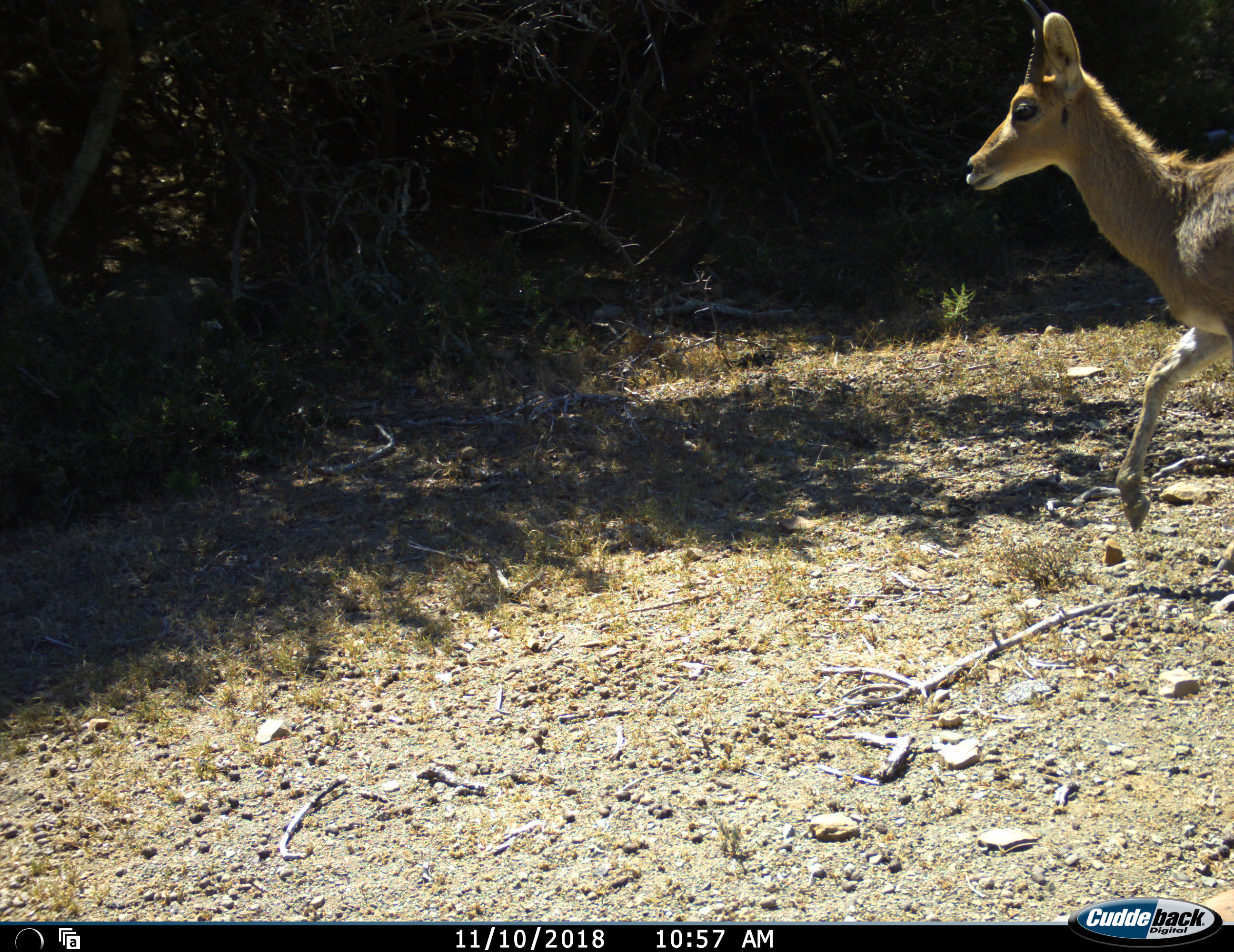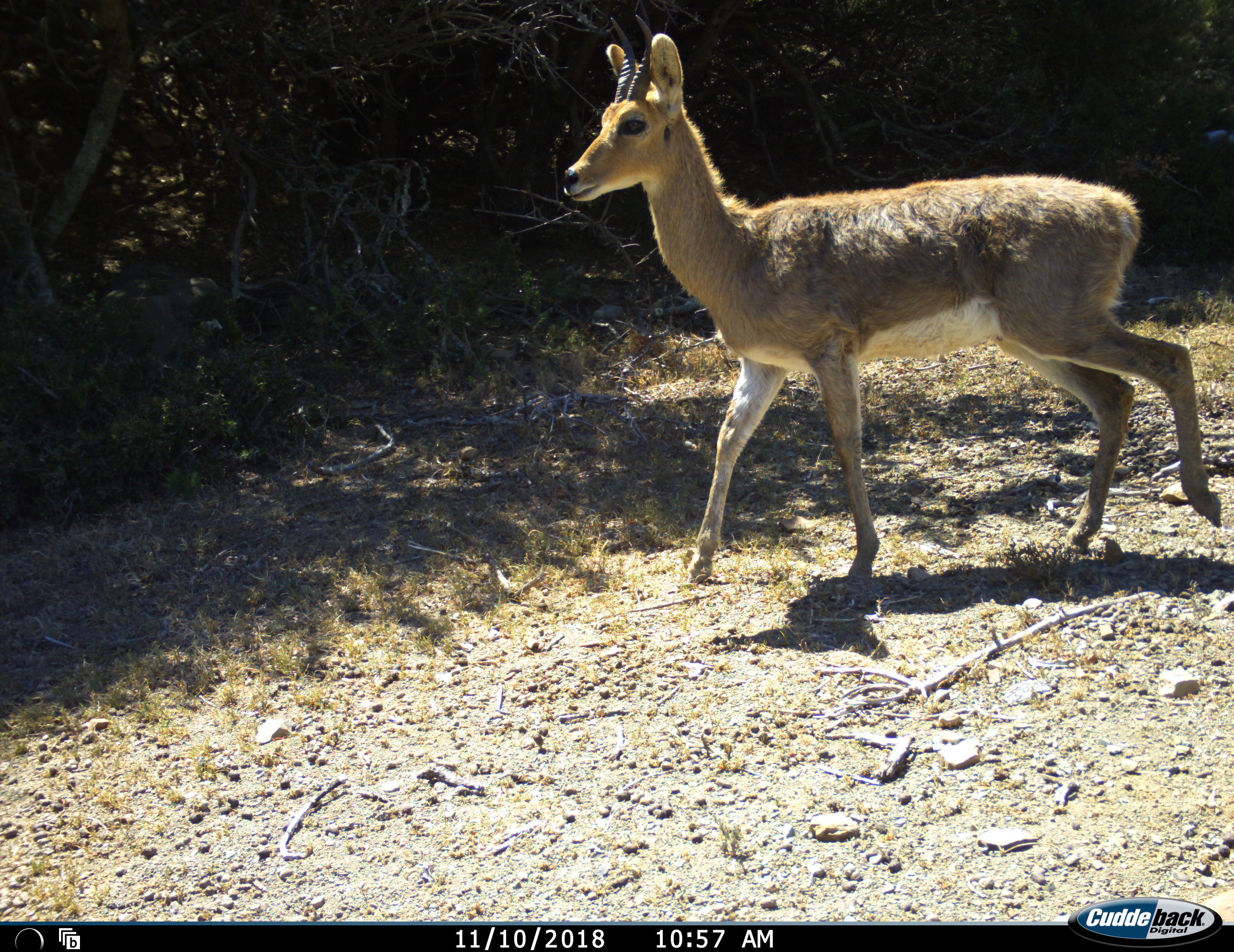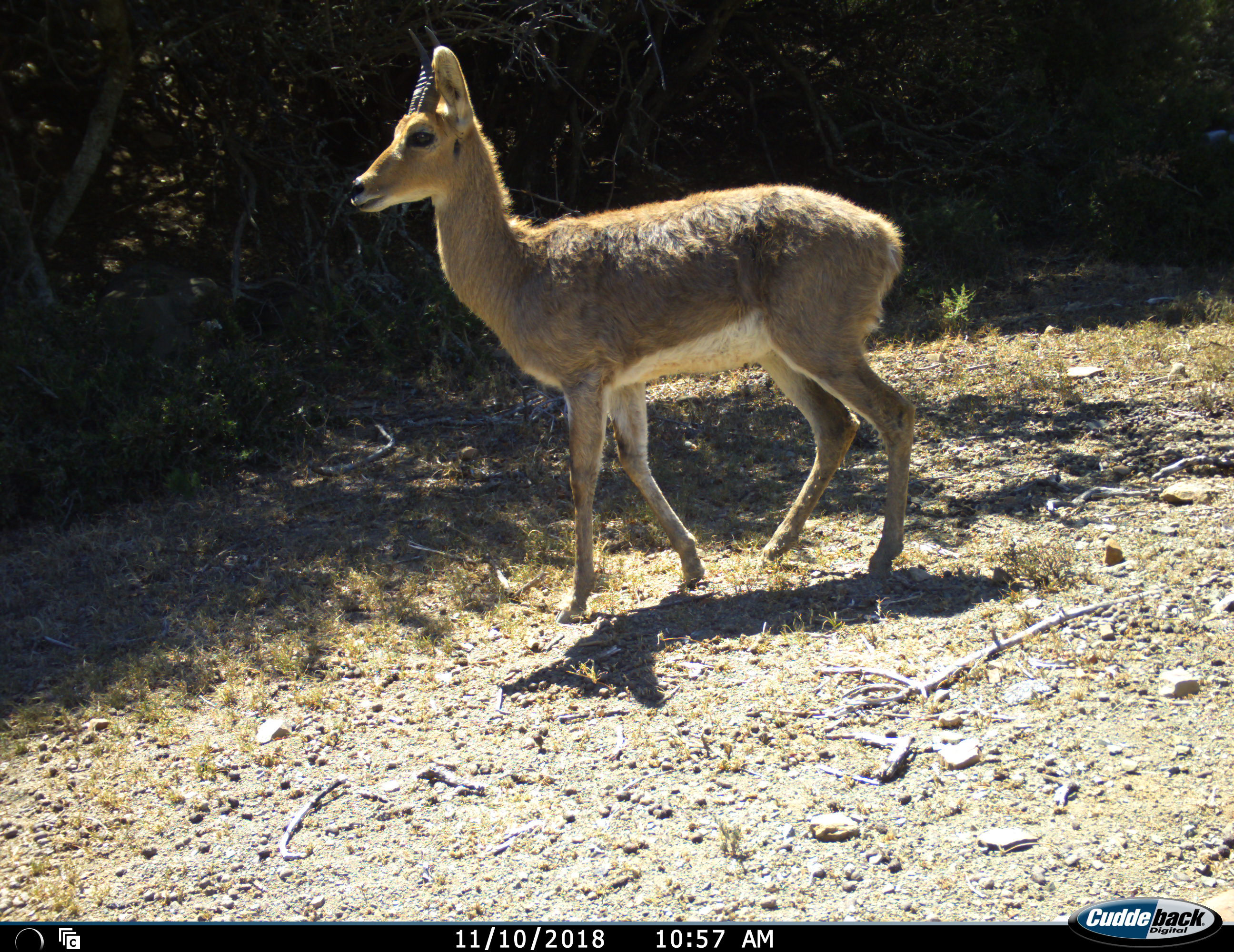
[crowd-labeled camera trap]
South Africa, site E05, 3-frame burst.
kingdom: Animalia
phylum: Chordata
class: Mammalia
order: Artiodactyla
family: Bovidae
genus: Redunca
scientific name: Redunca fulvorufula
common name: mountain reedbuck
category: reedbuckmountain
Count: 1.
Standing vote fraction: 14%.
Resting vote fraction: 0%.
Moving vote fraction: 86%.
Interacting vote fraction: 0%.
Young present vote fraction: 0%.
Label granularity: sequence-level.